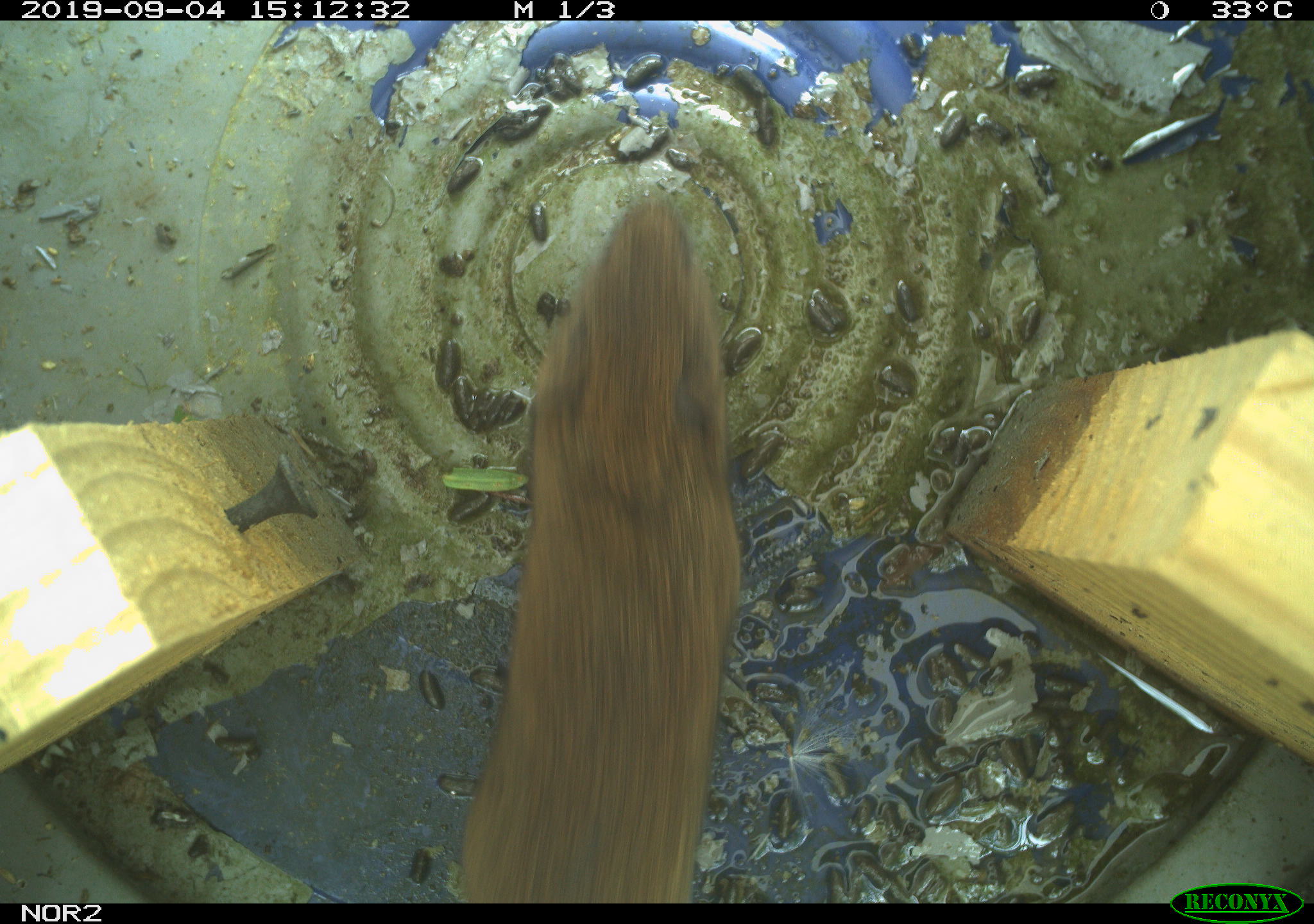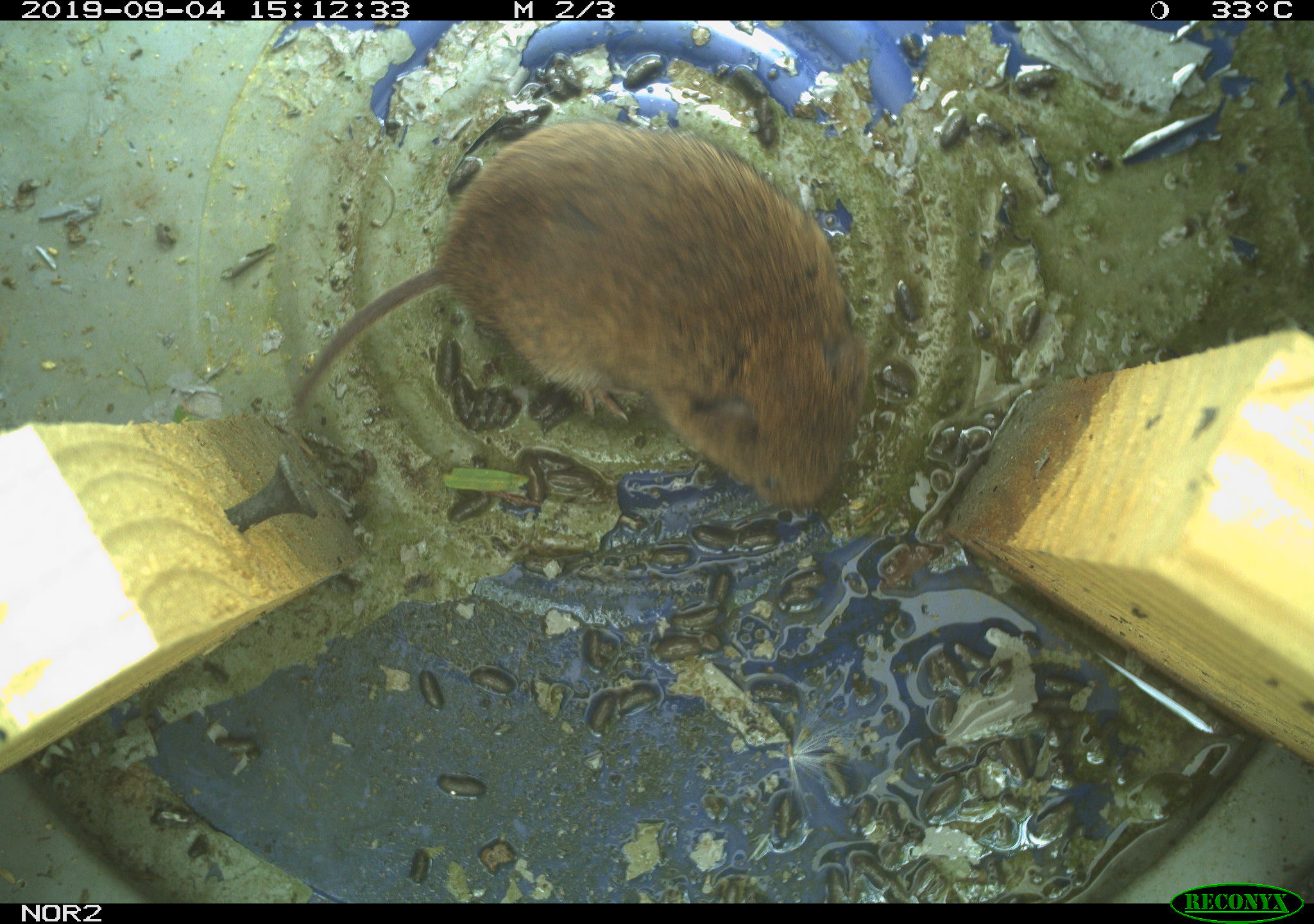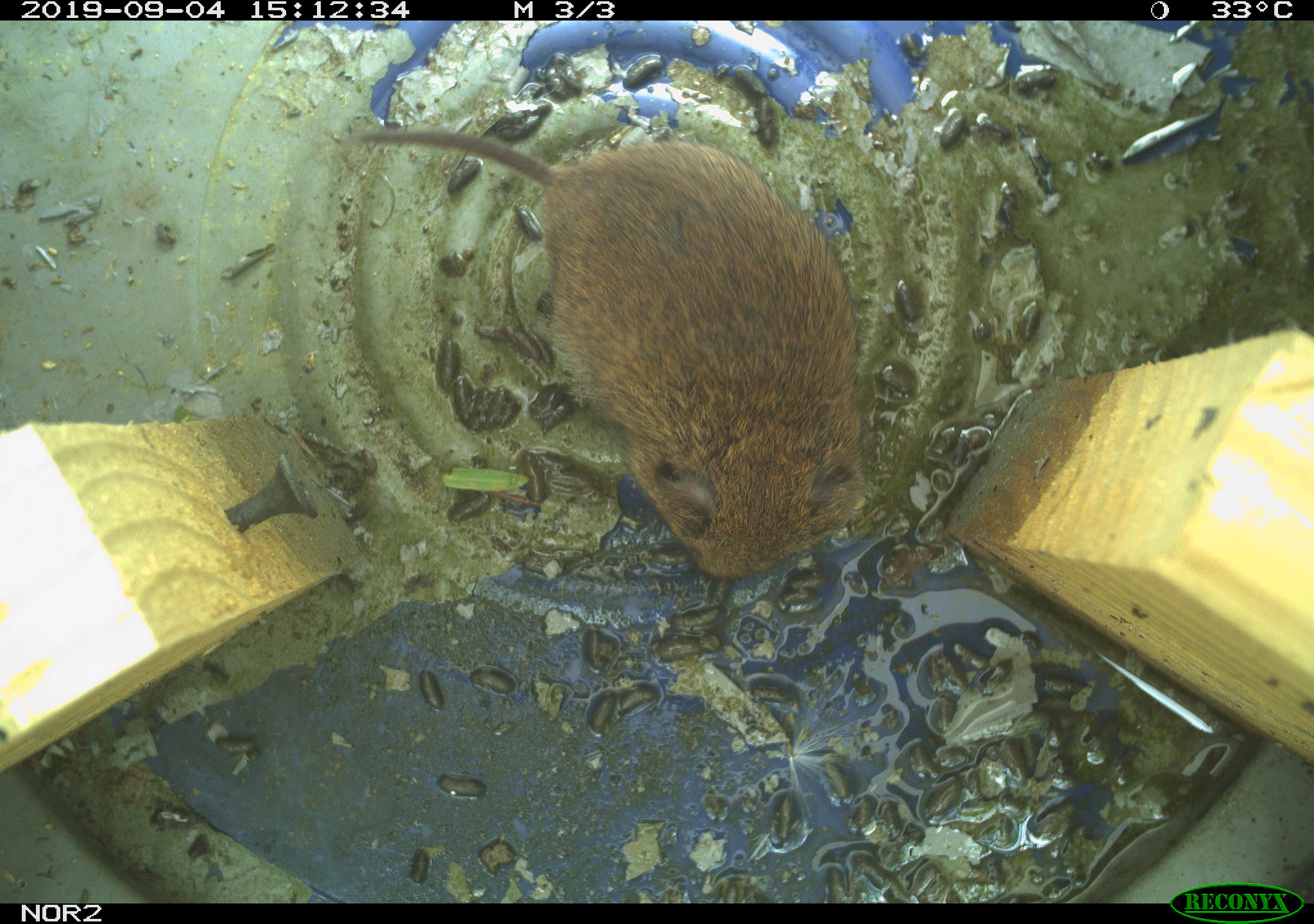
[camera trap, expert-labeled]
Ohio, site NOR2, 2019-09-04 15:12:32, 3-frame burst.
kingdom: Animalia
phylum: Chordata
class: Mammalia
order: Rodentia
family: Cricetidae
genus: Microtus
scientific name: Microtus pennsylvanicus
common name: meadow vole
Meadow vole (Microtus pennsylvanicus).